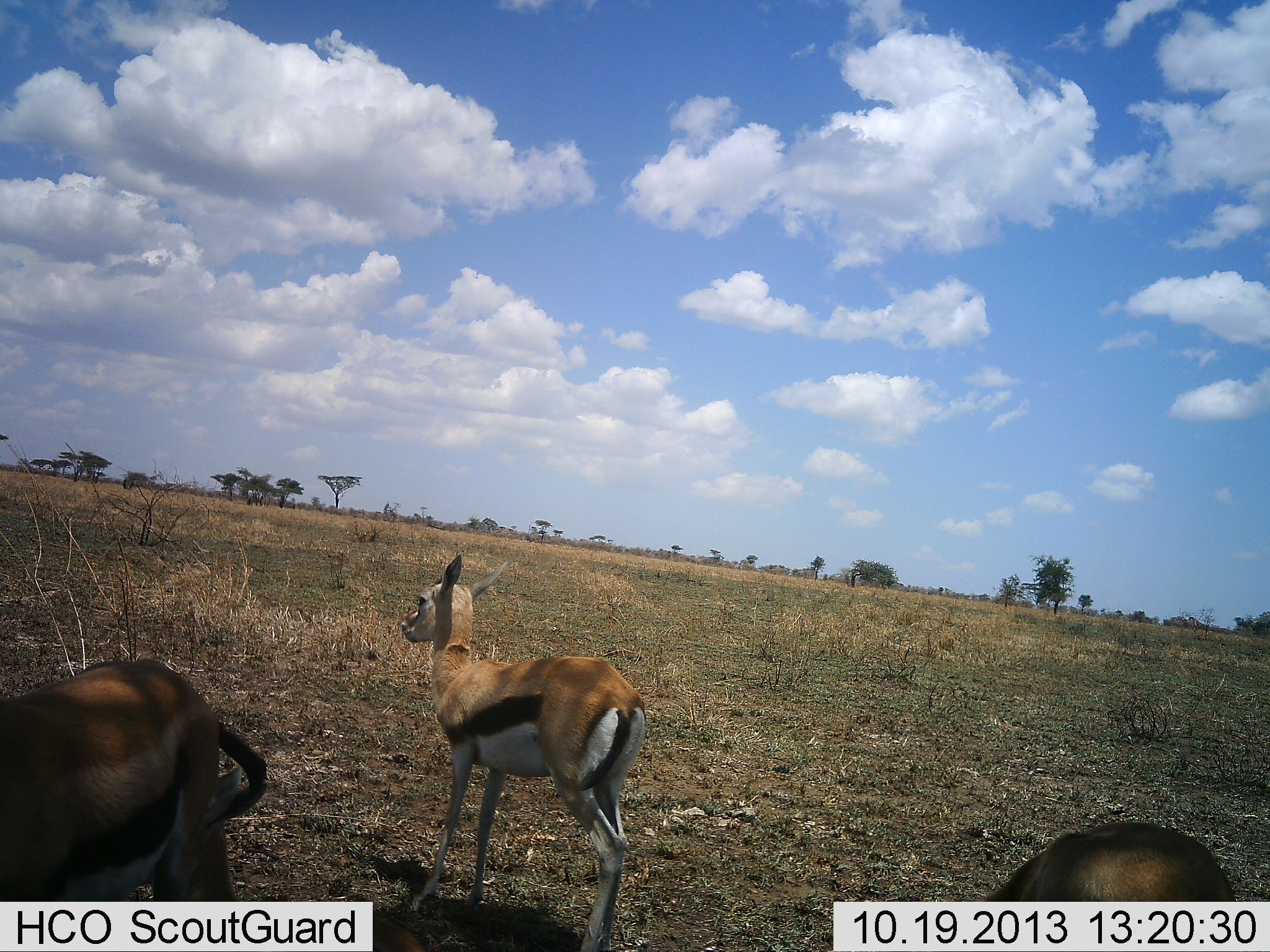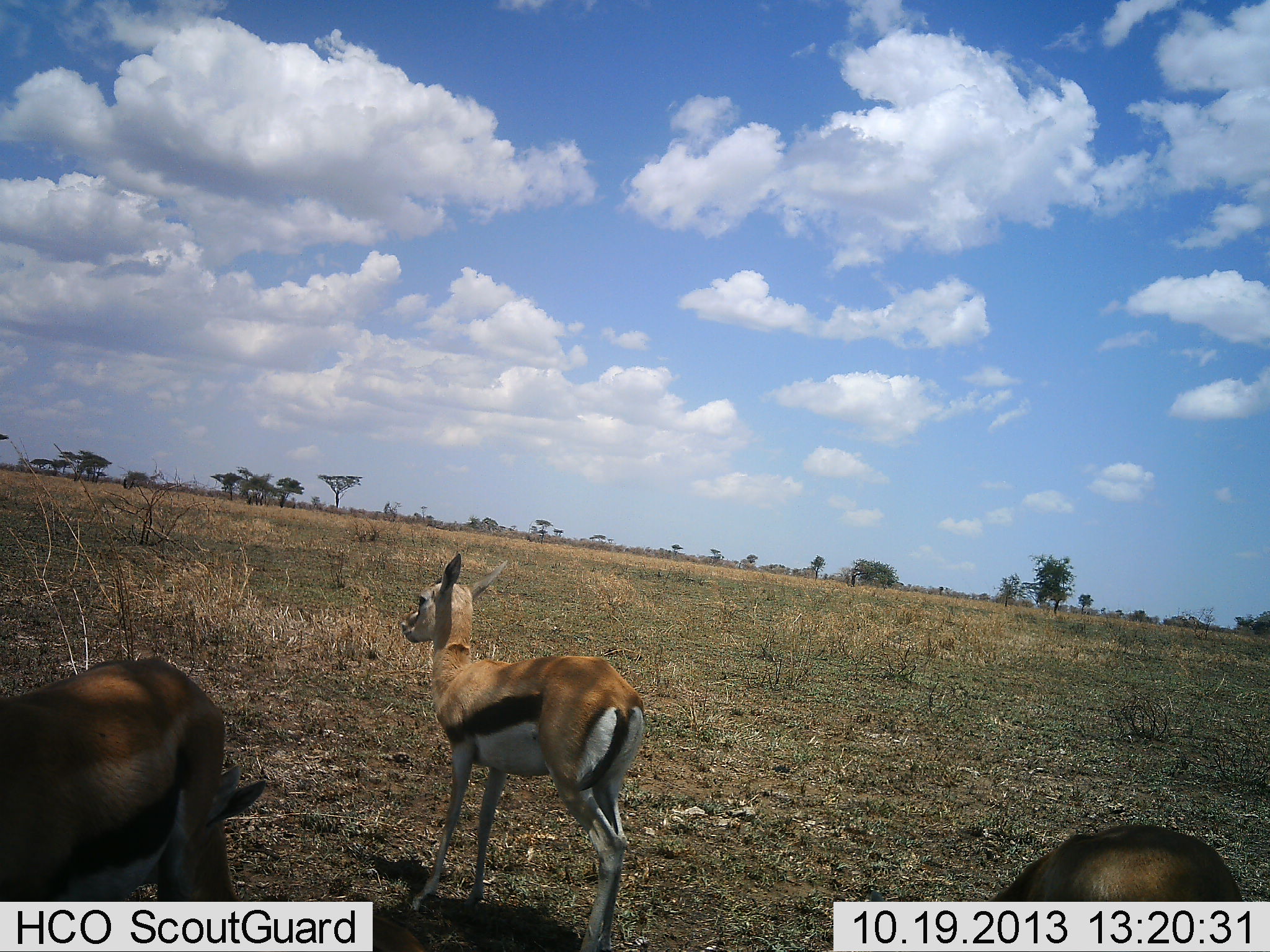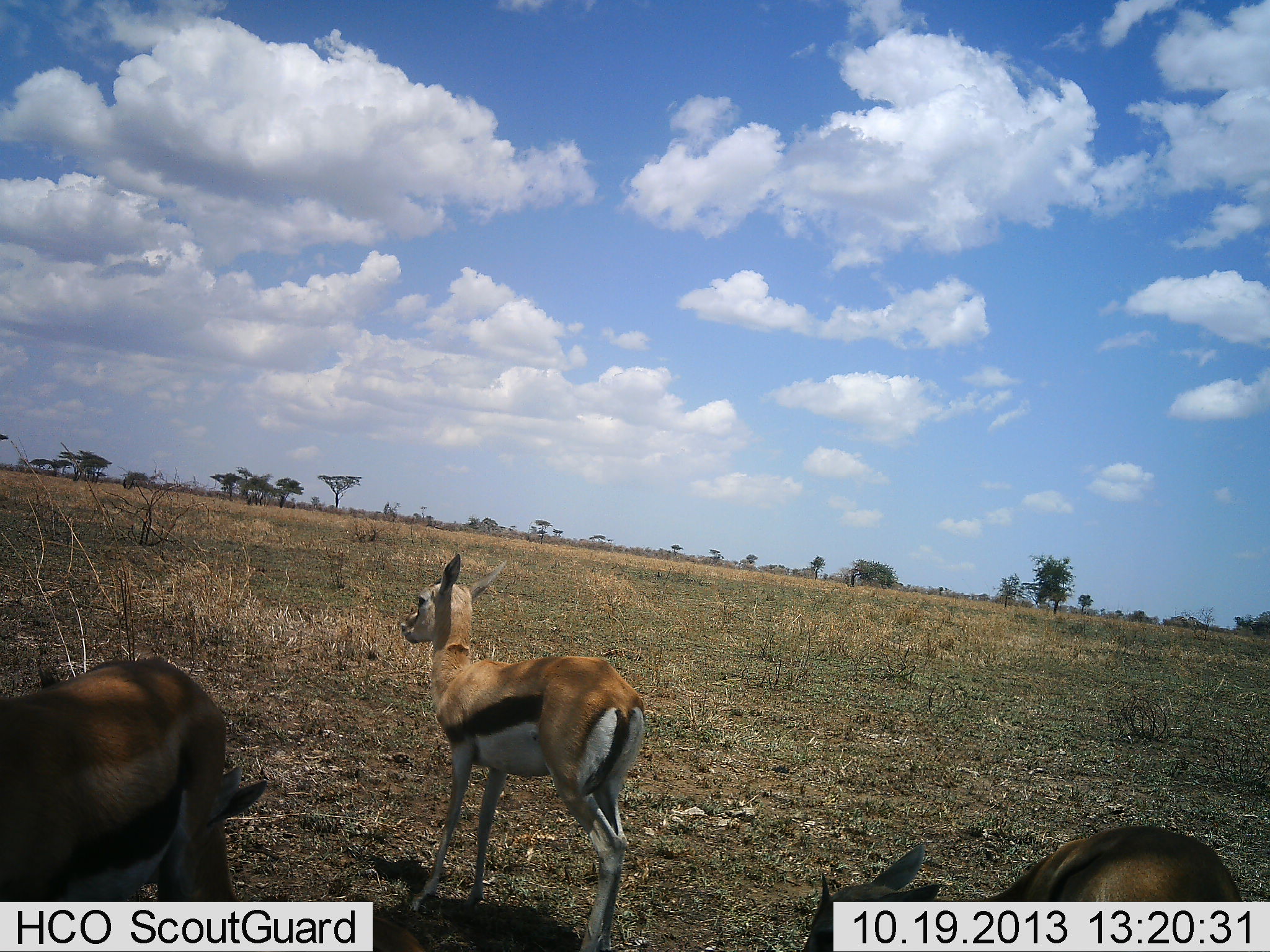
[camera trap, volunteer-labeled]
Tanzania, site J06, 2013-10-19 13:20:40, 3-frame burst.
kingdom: Animalia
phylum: Chordata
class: Mammalia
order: Artiodactyla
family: Bovidae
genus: Eudorcas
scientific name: Eudorcas thomsonii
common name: thomson's gazelle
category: gazellethomsons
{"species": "gazellethomsons (thomson's gazelle) (Eudorcas thomsonii)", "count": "3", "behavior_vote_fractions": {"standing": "95%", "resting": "10%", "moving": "5%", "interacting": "0%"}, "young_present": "0%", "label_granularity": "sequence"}